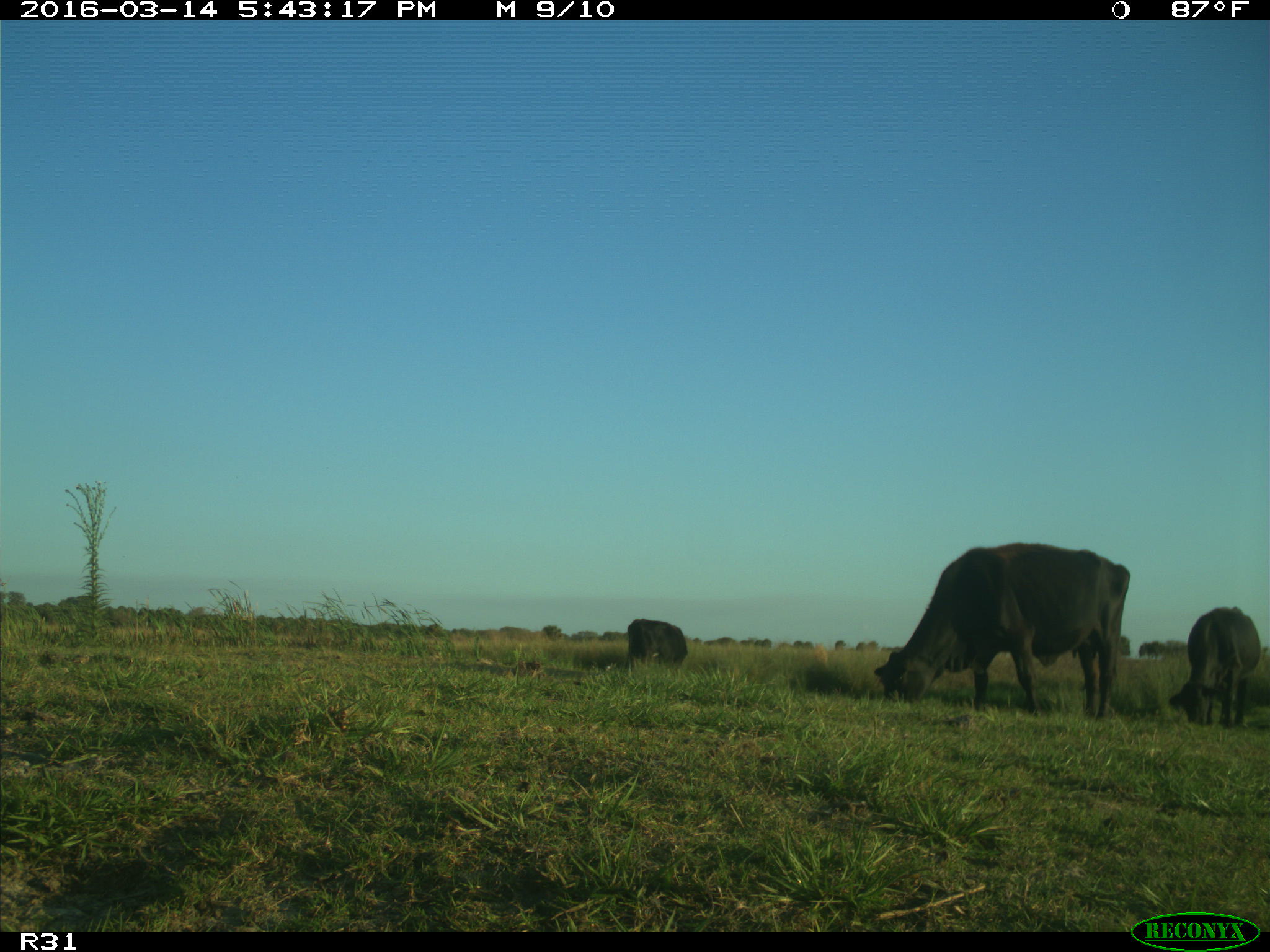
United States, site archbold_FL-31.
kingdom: Animalia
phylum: Chordata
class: Mammalia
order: Artiodactyla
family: Bovidae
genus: Bos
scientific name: Bos taurus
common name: domestic cow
Bos taurus (domestic cow).